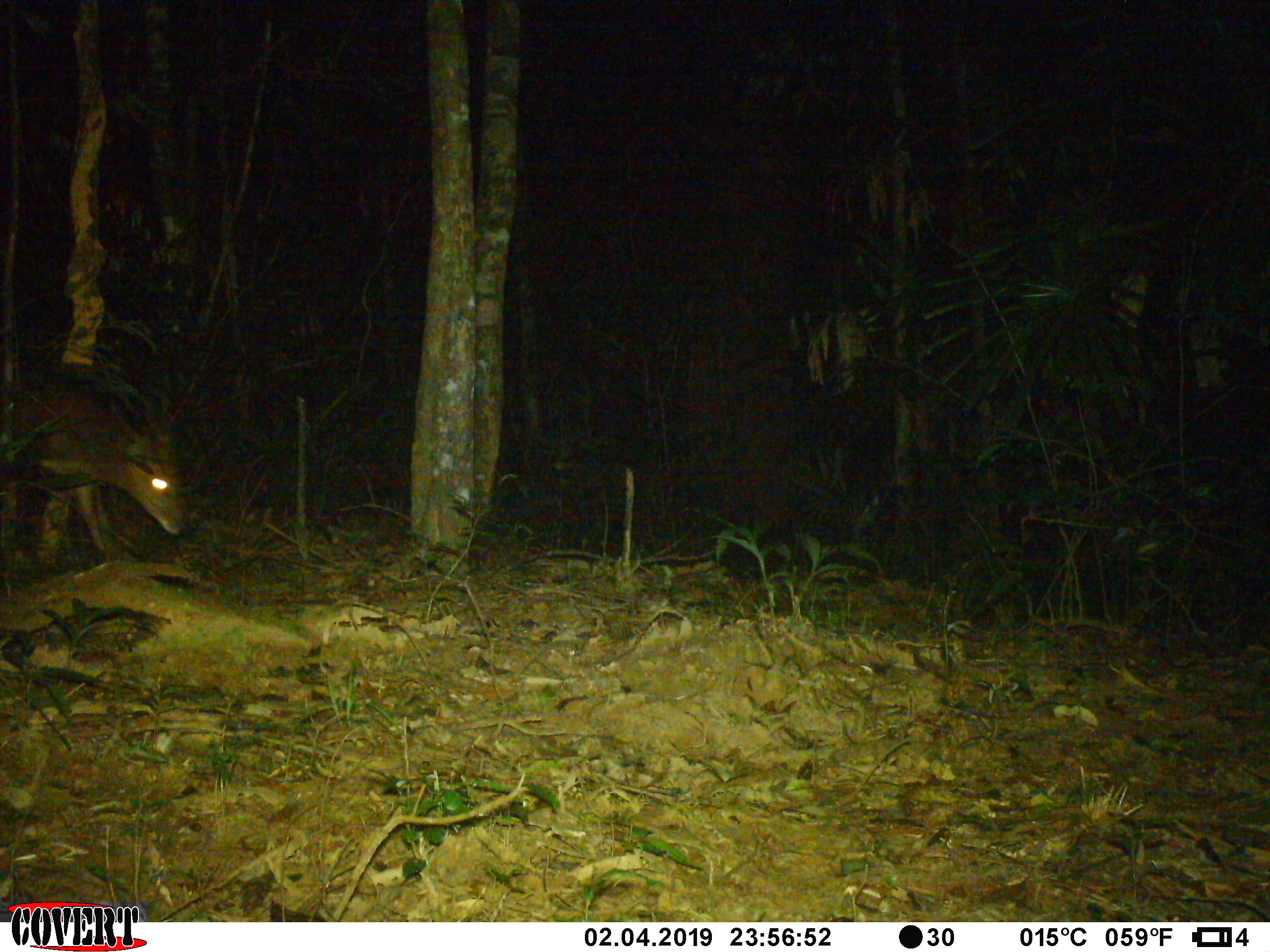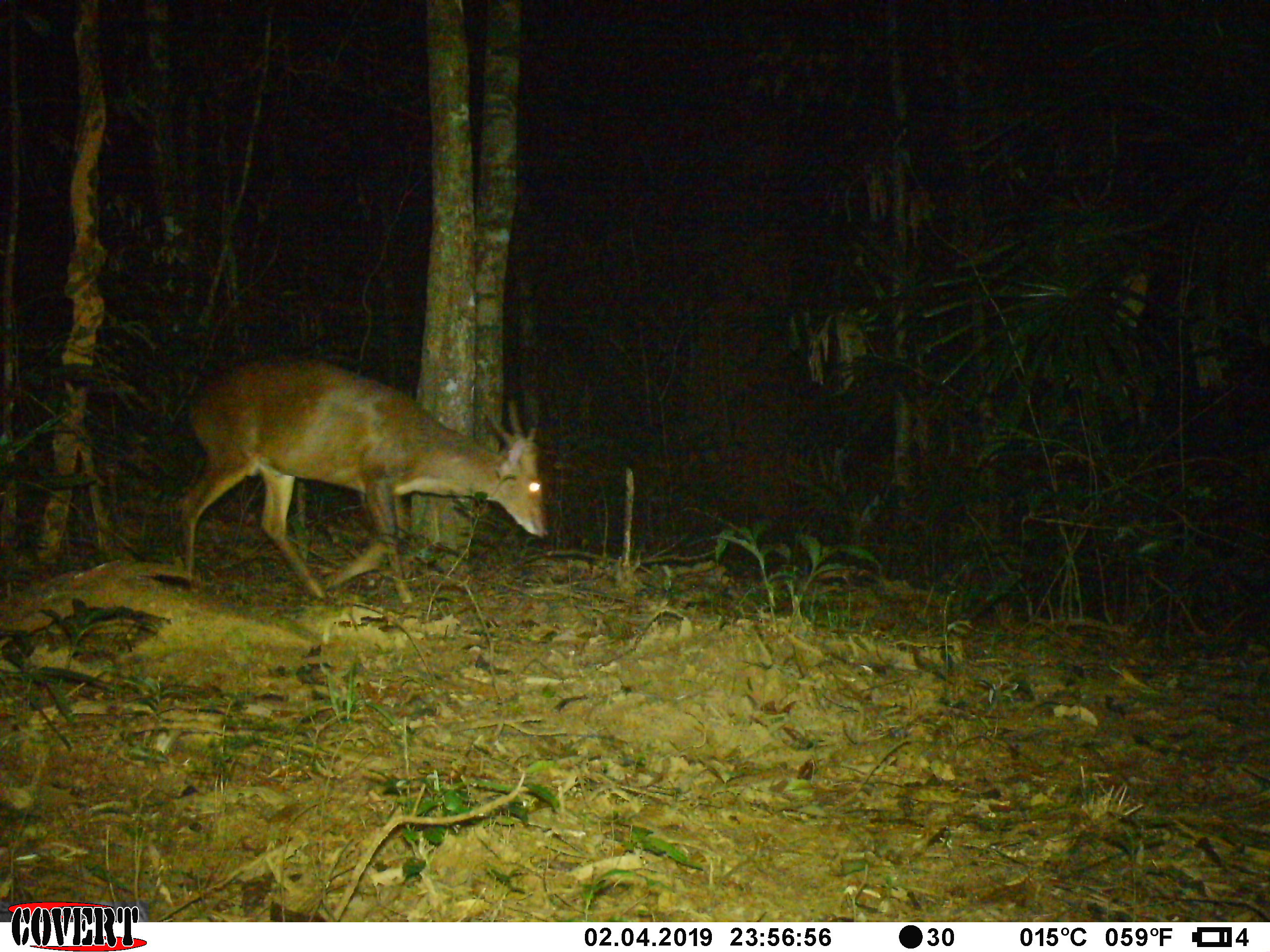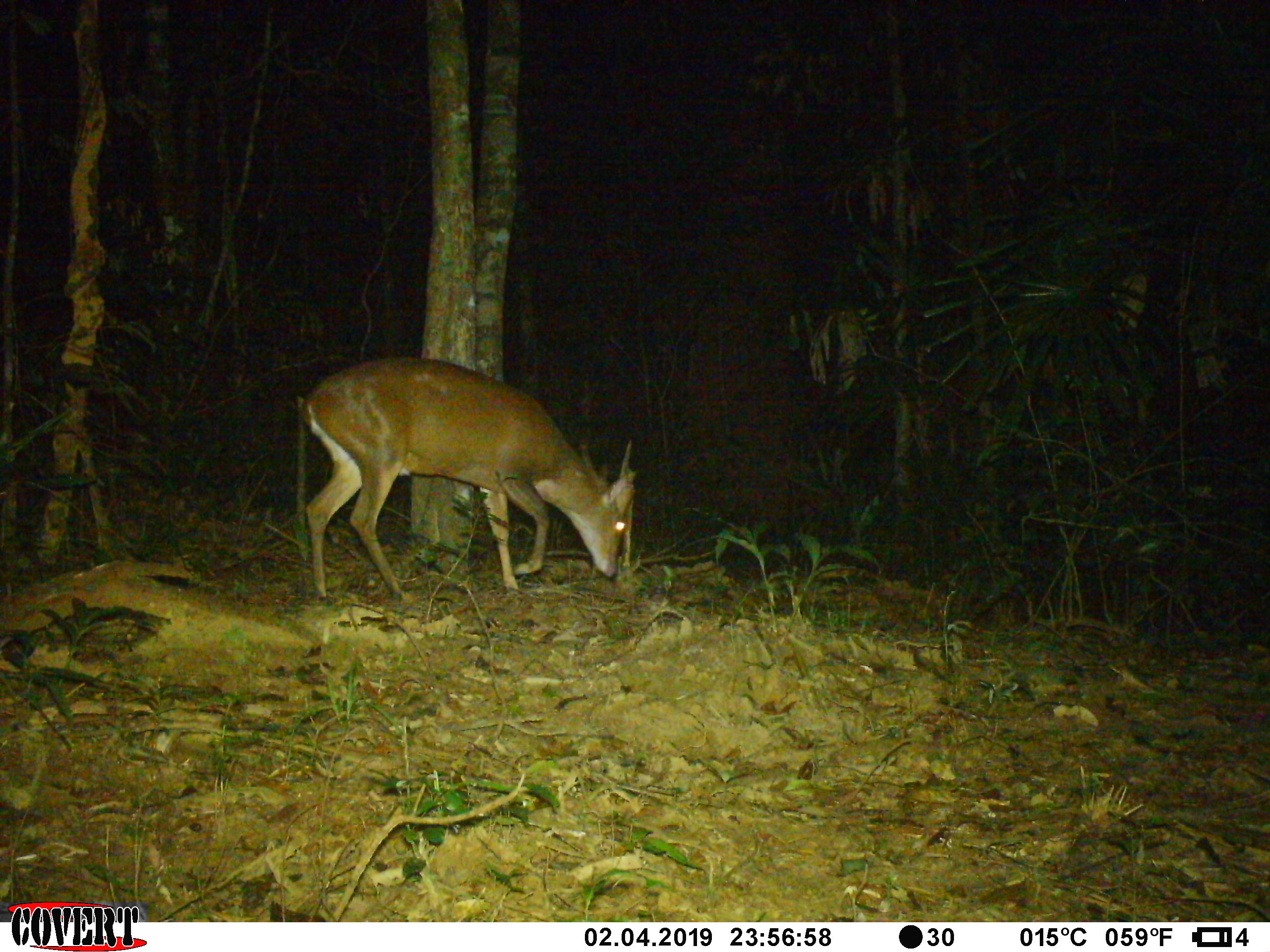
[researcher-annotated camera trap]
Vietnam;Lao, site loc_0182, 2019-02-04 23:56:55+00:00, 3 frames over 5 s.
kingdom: Animalia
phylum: Chordata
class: Mammalia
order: Artiodactyla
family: Cervidae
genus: Muntiacus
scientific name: Muntiacus vuquangensis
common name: large-antlered muntjac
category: large antlered muntjac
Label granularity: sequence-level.